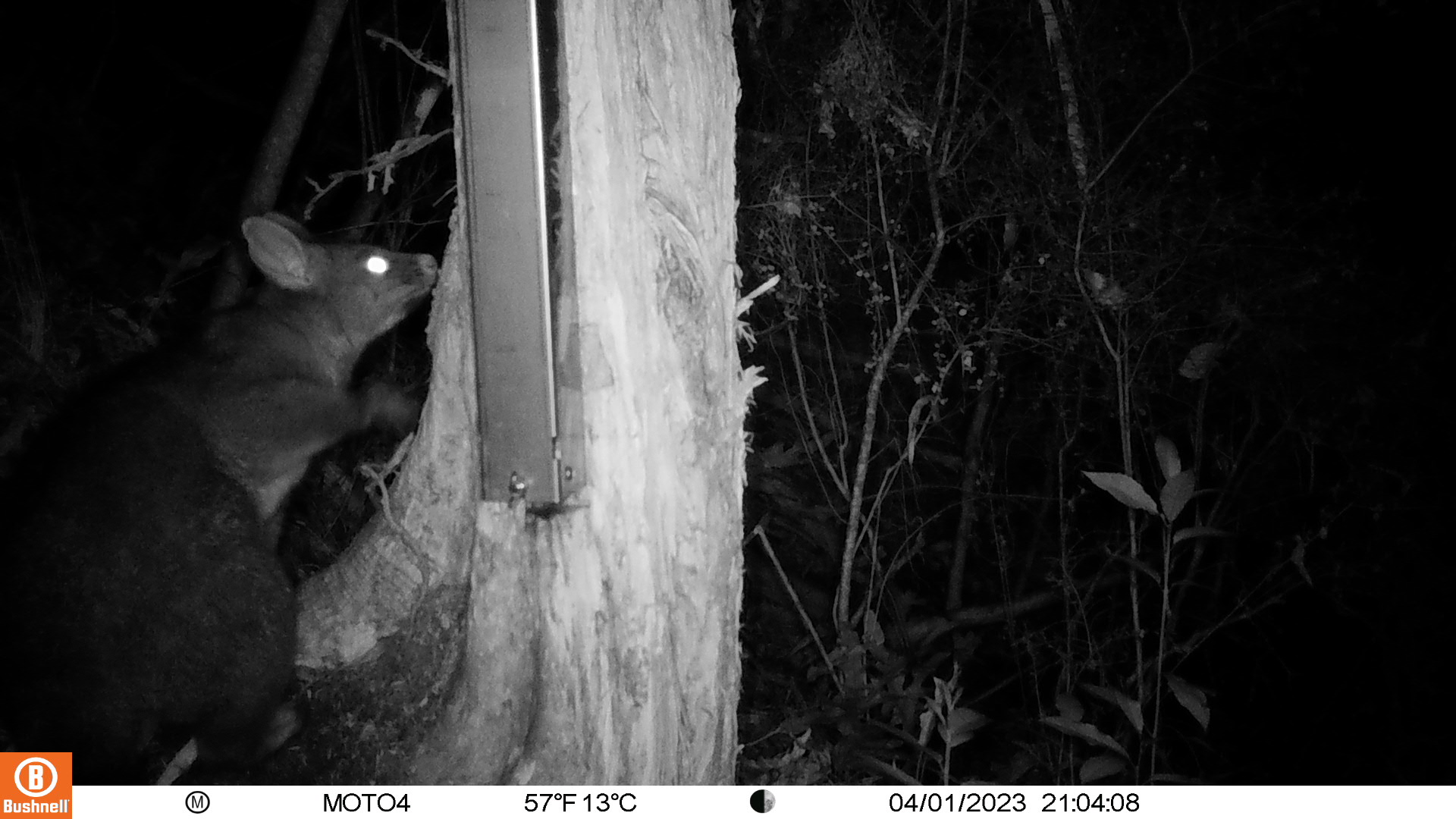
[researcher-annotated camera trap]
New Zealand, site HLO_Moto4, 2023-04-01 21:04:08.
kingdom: Animalia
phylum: Chordata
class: Mammalia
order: Diprotodontia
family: Phalangeridae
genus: Trichosurus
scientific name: Trichosurus vulpecula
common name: common brushtail possum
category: possum